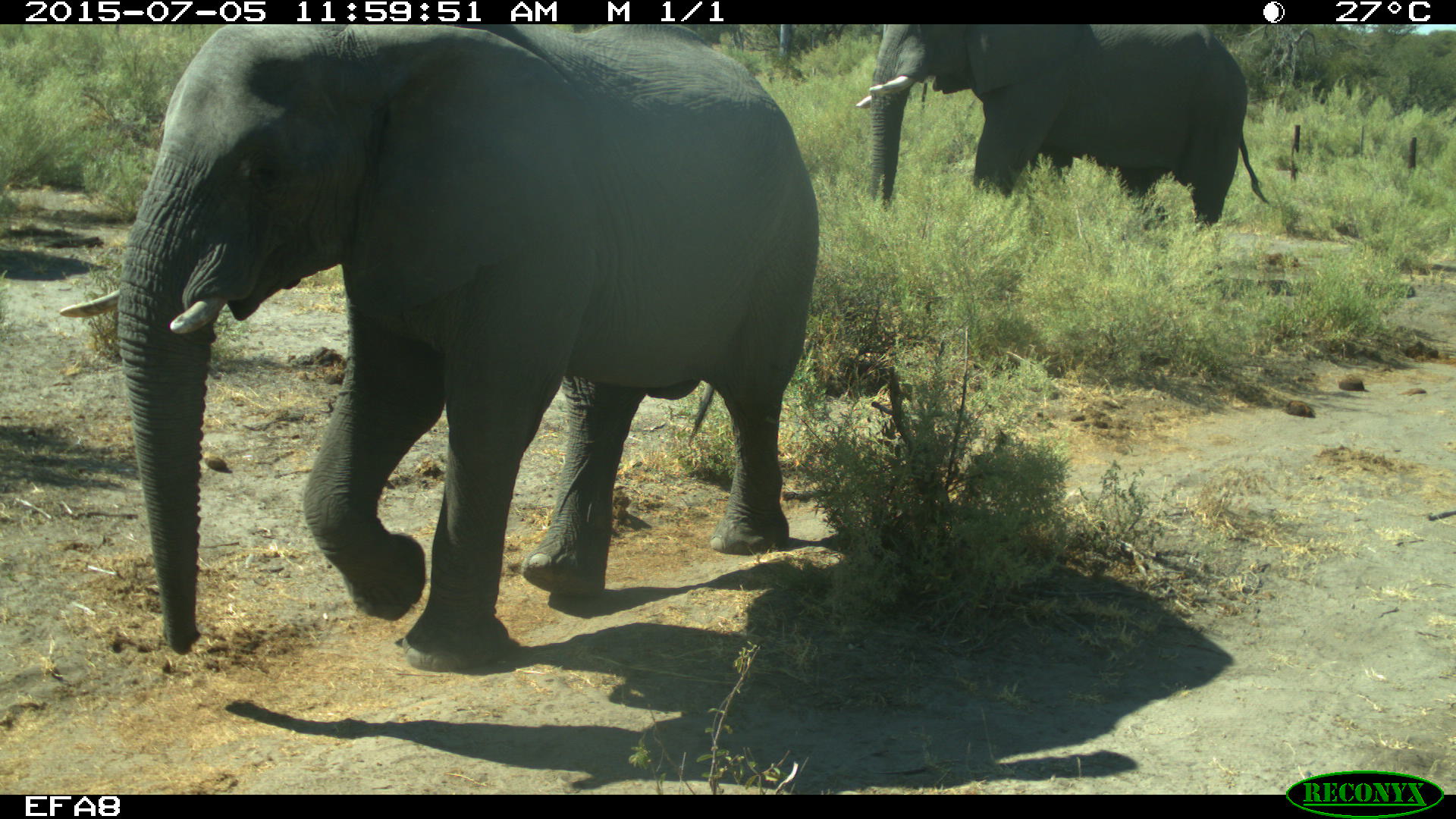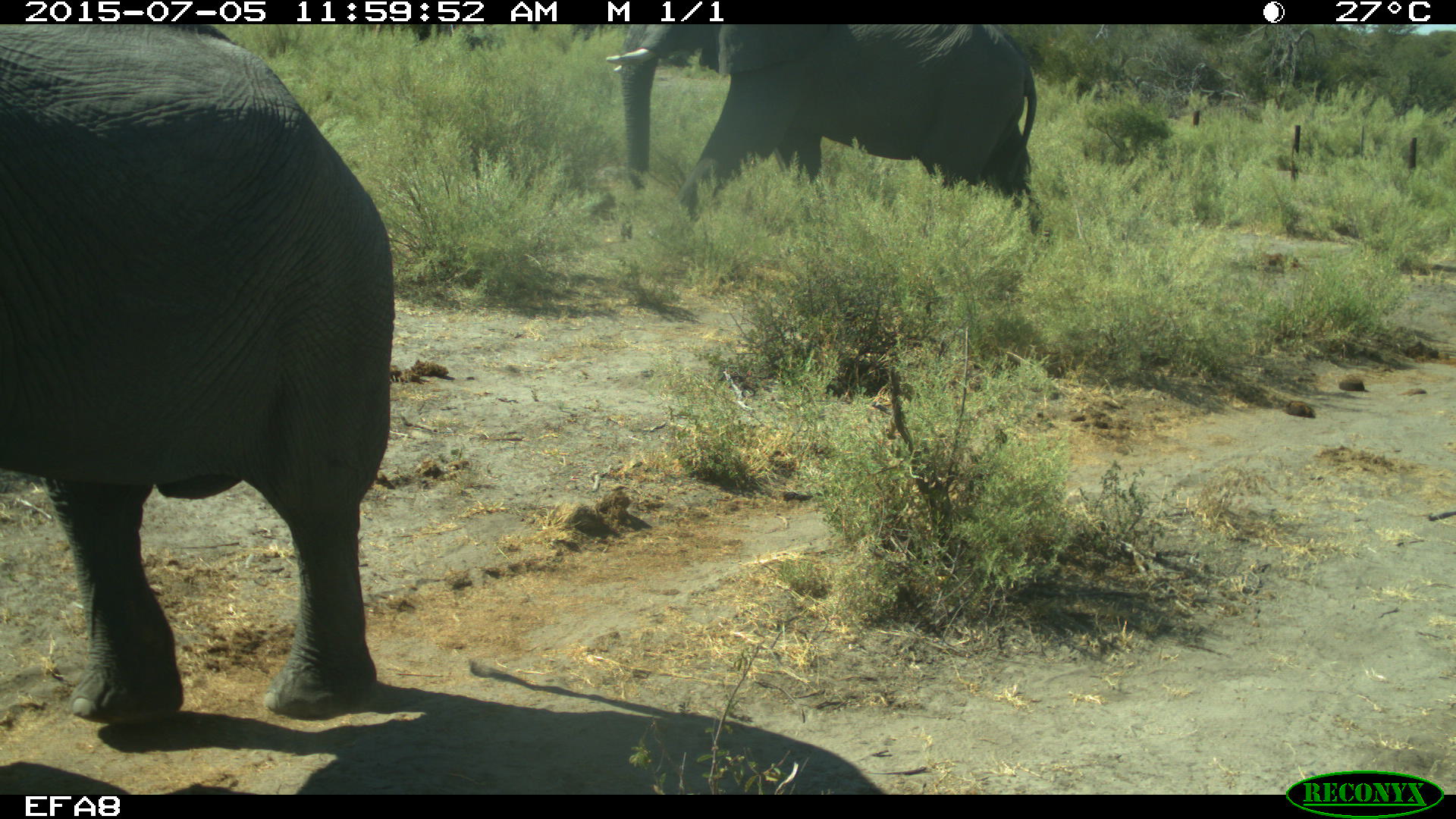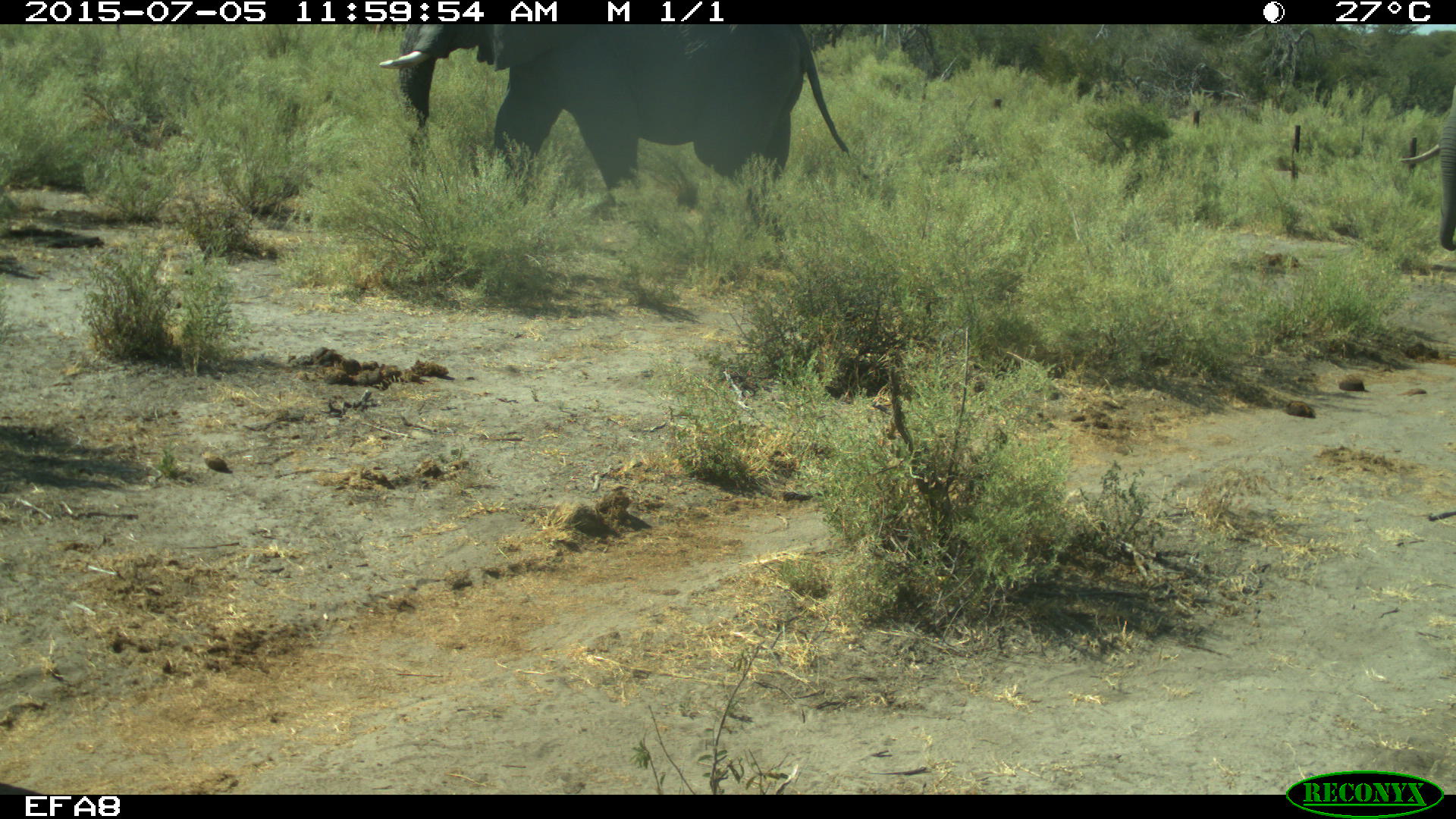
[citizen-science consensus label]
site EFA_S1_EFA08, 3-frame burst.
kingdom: Animalia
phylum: Chordata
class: Mammalia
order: Proboscidea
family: Elephantidae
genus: Loxodonta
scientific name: Loxodonta africana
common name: african bush elephant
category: elephant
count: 2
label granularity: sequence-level